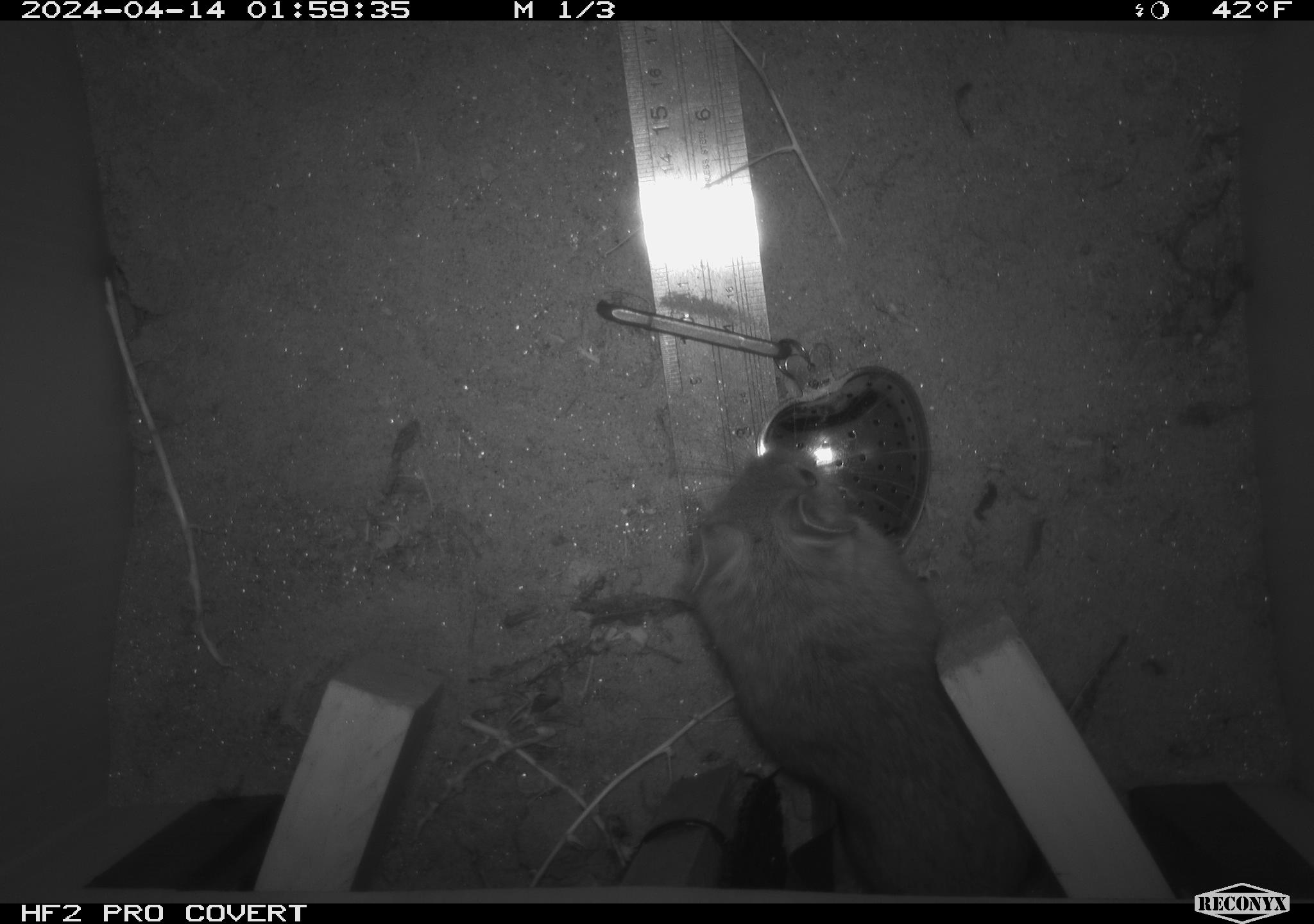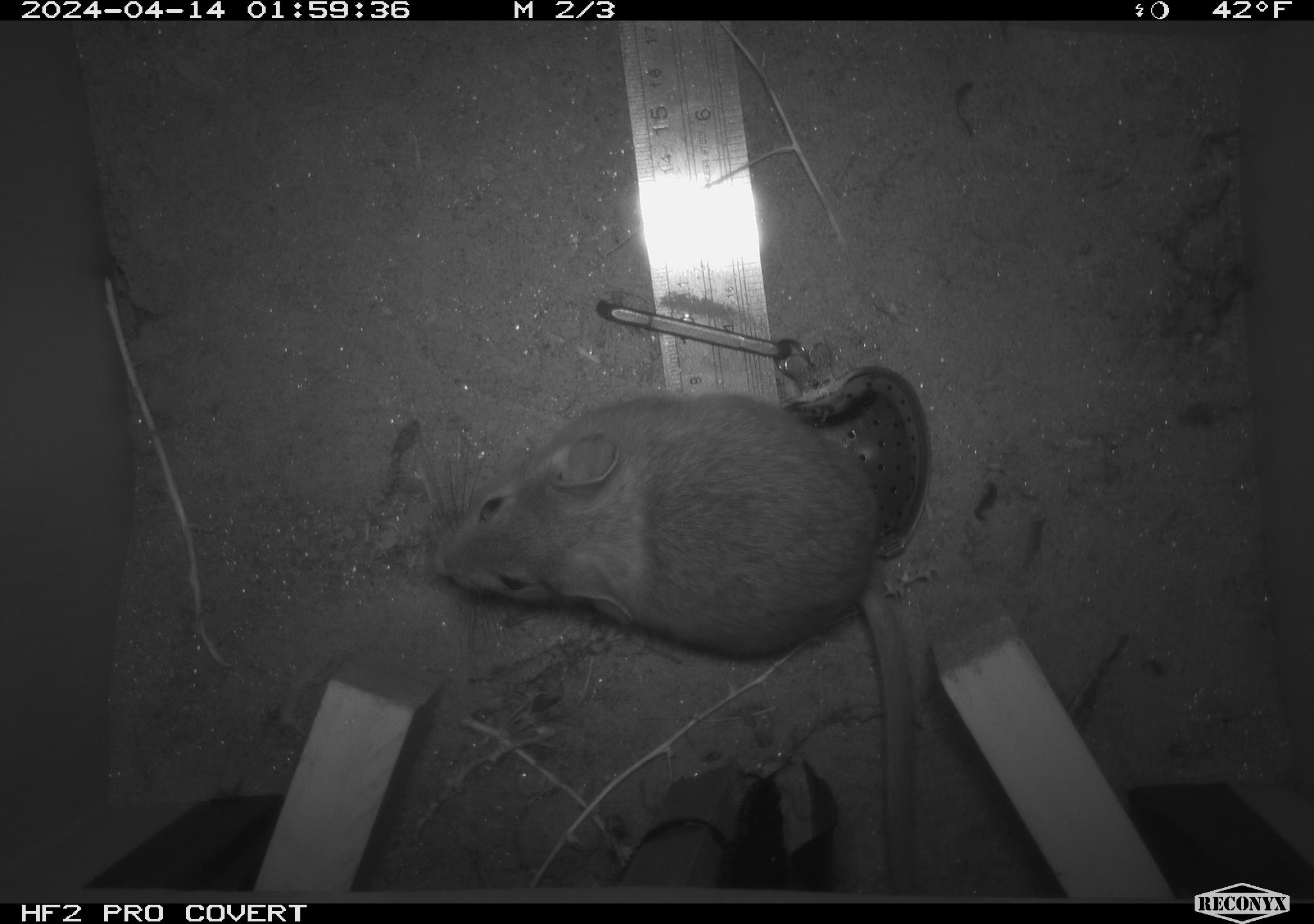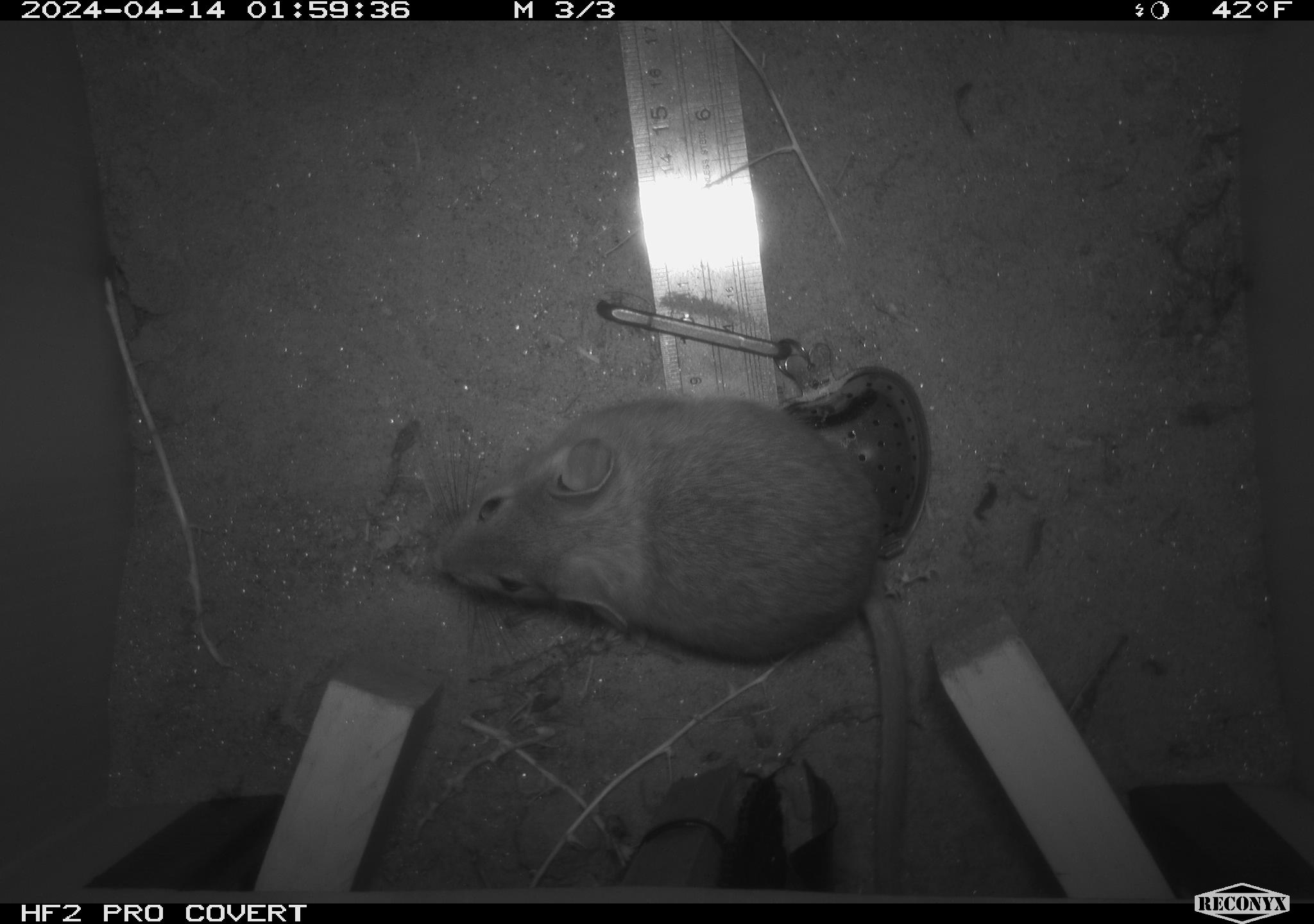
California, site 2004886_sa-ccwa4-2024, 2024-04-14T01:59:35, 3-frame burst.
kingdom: Animalia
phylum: Chordata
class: Mammalia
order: Rodentia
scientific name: Rodentia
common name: woodrat or rat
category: woodrat or rat species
Woodrat or rat species (woodrat or rat) (Rodentia).